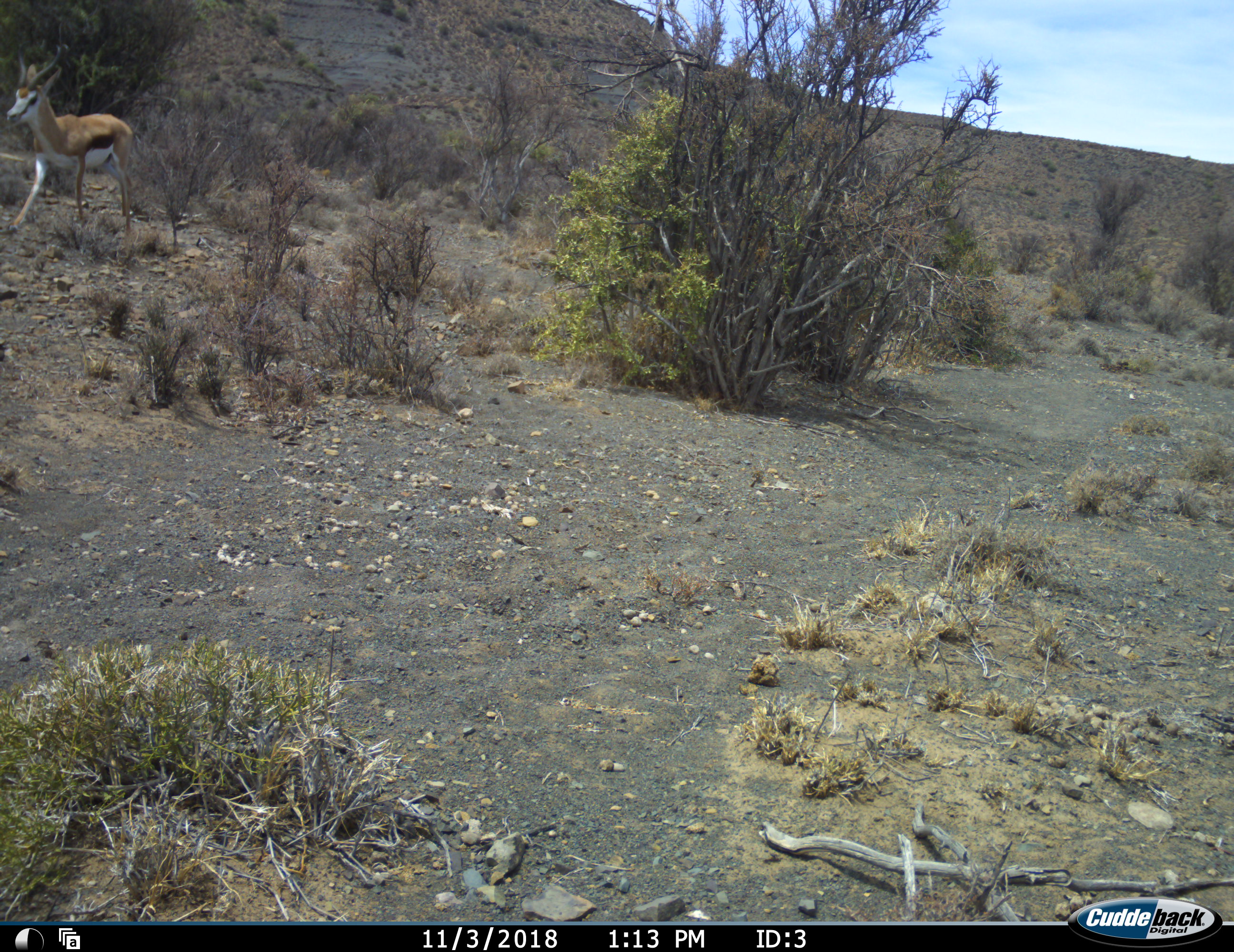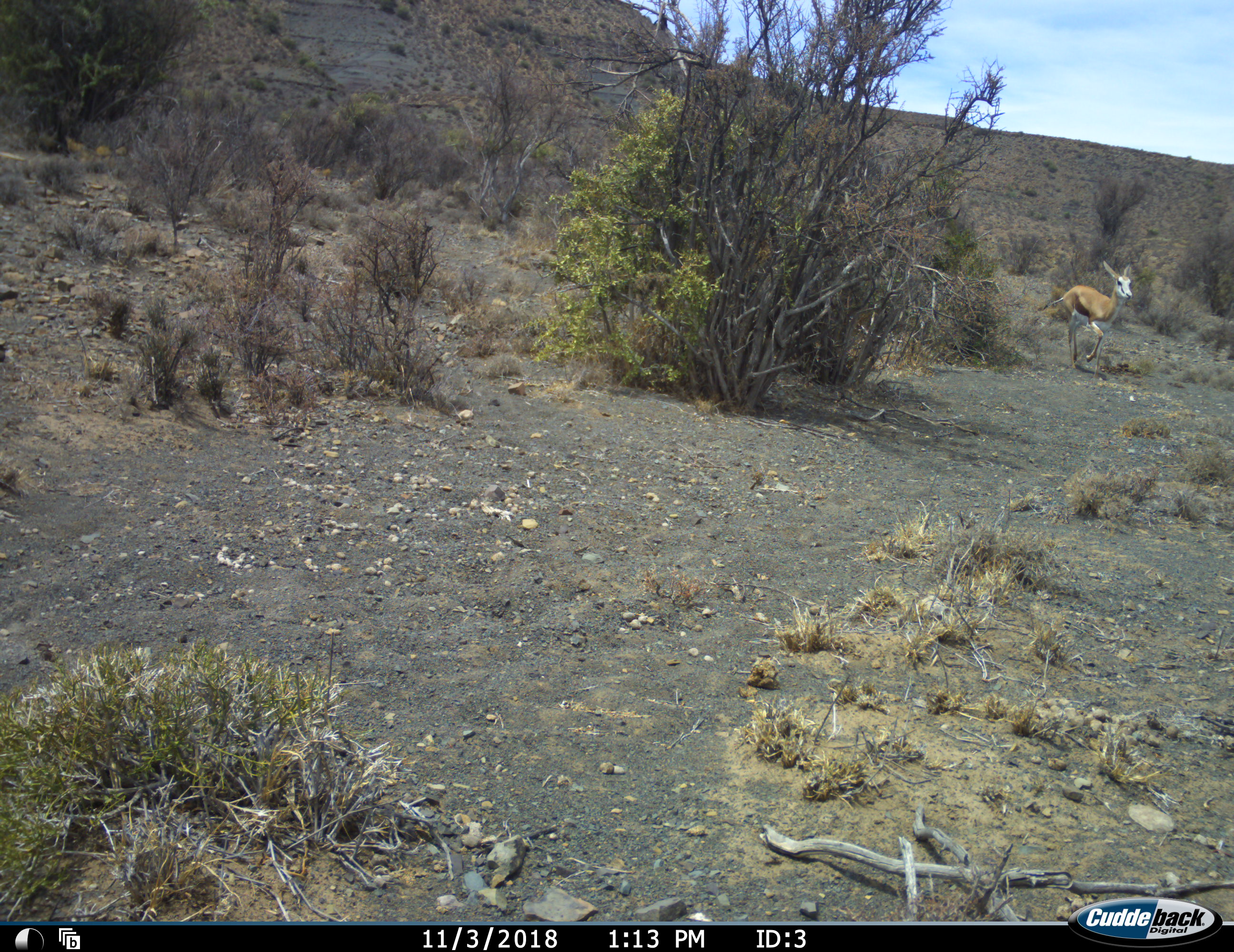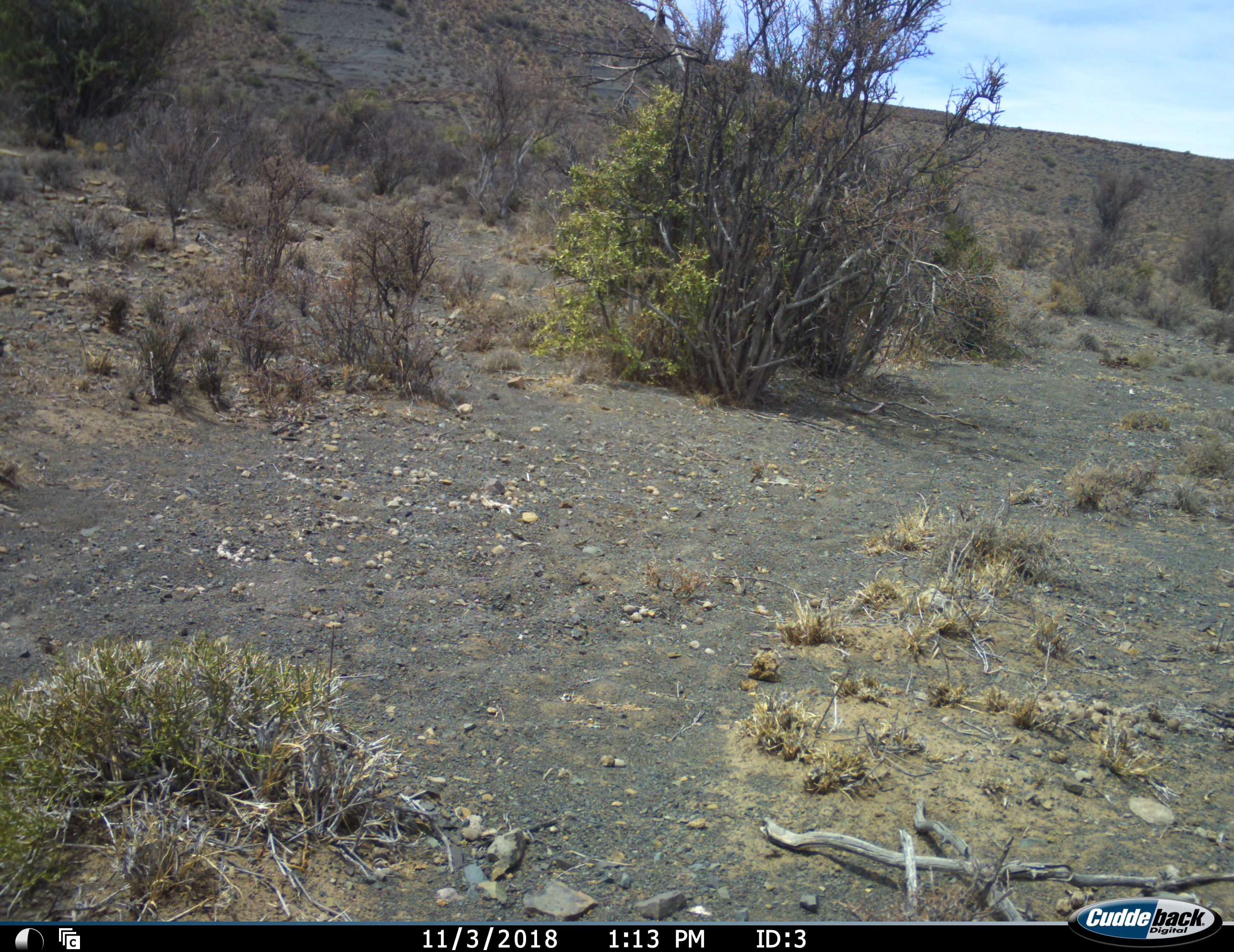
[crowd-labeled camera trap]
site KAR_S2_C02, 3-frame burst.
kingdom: Animalia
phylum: Chordata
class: Mammalia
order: Artiodactyla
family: Bovidae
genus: Antidorcas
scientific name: Antidorcas marsupialis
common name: springbok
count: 2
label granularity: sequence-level